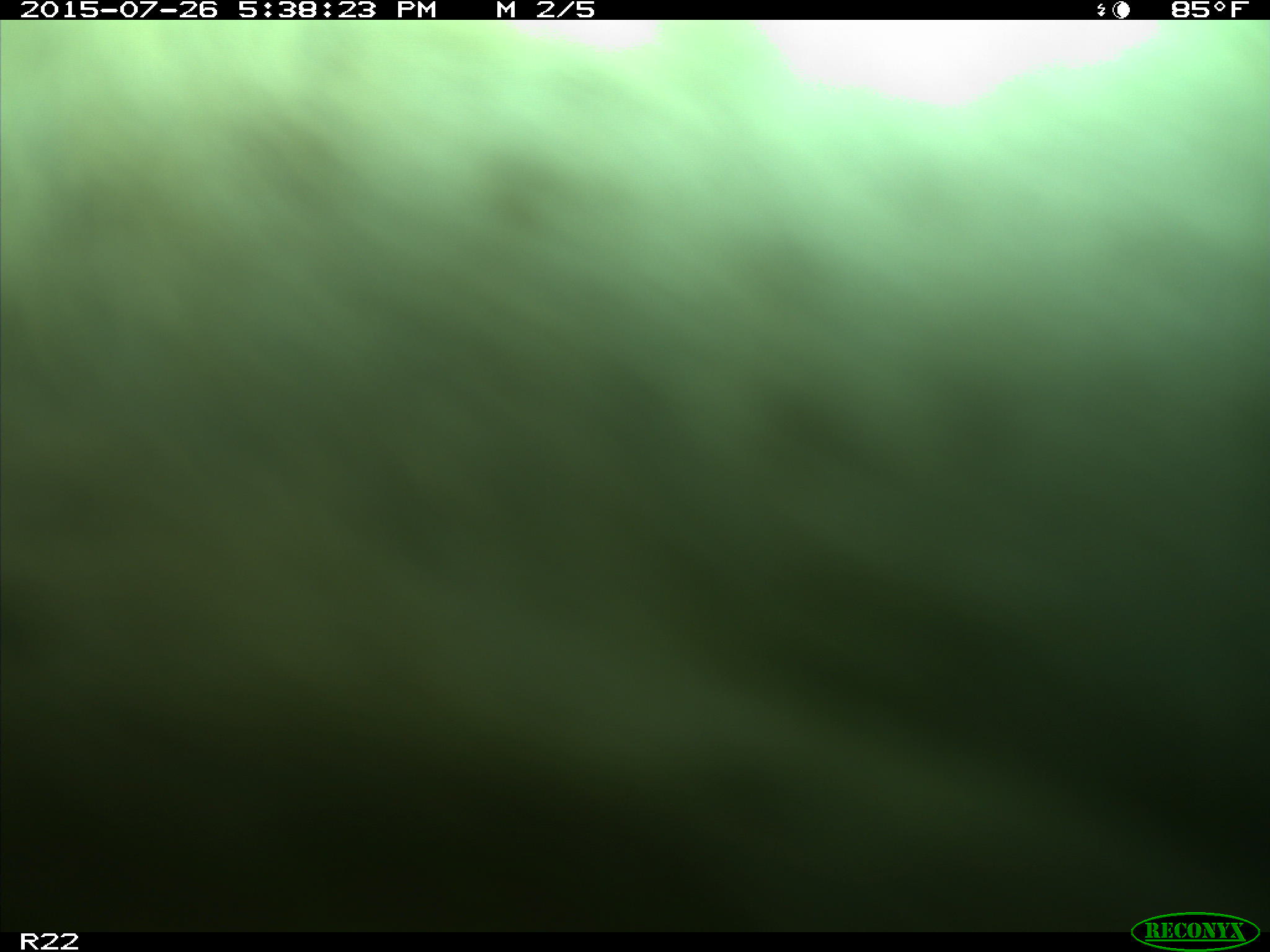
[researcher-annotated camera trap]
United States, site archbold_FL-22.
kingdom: Animalia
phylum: Chordata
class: Mammalia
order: Artiodactyla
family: Bovidae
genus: Bos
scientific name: Bos taurus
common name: domestic cow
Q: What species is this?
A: Bos taurus (domestic cow).